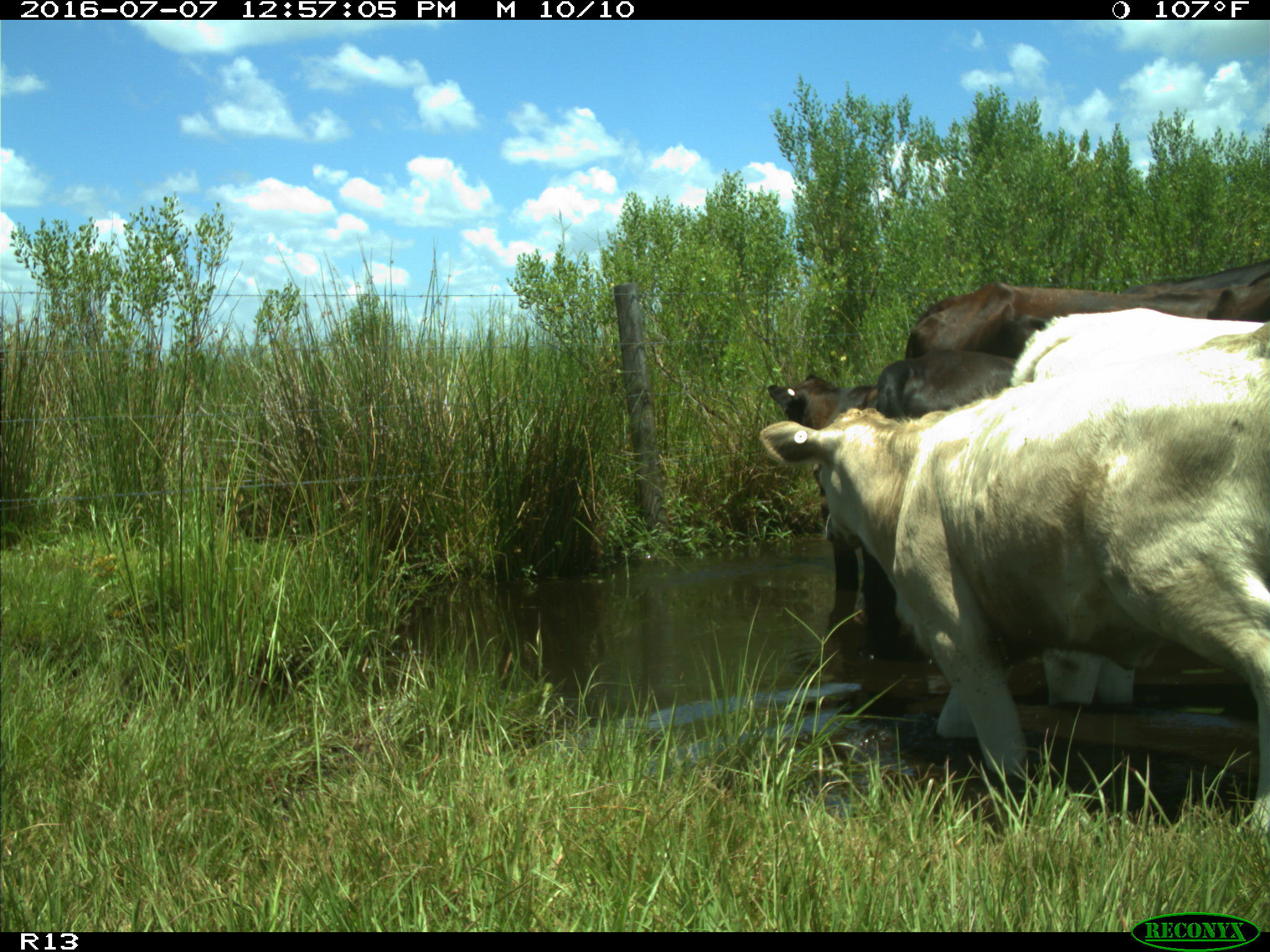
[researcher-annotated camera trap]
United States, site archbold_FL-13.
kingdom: Animalia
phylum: Chordata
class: Mammalia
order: Artiodactyla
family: Bovidae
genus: Bos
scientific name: Bos taurus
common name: domestic cow